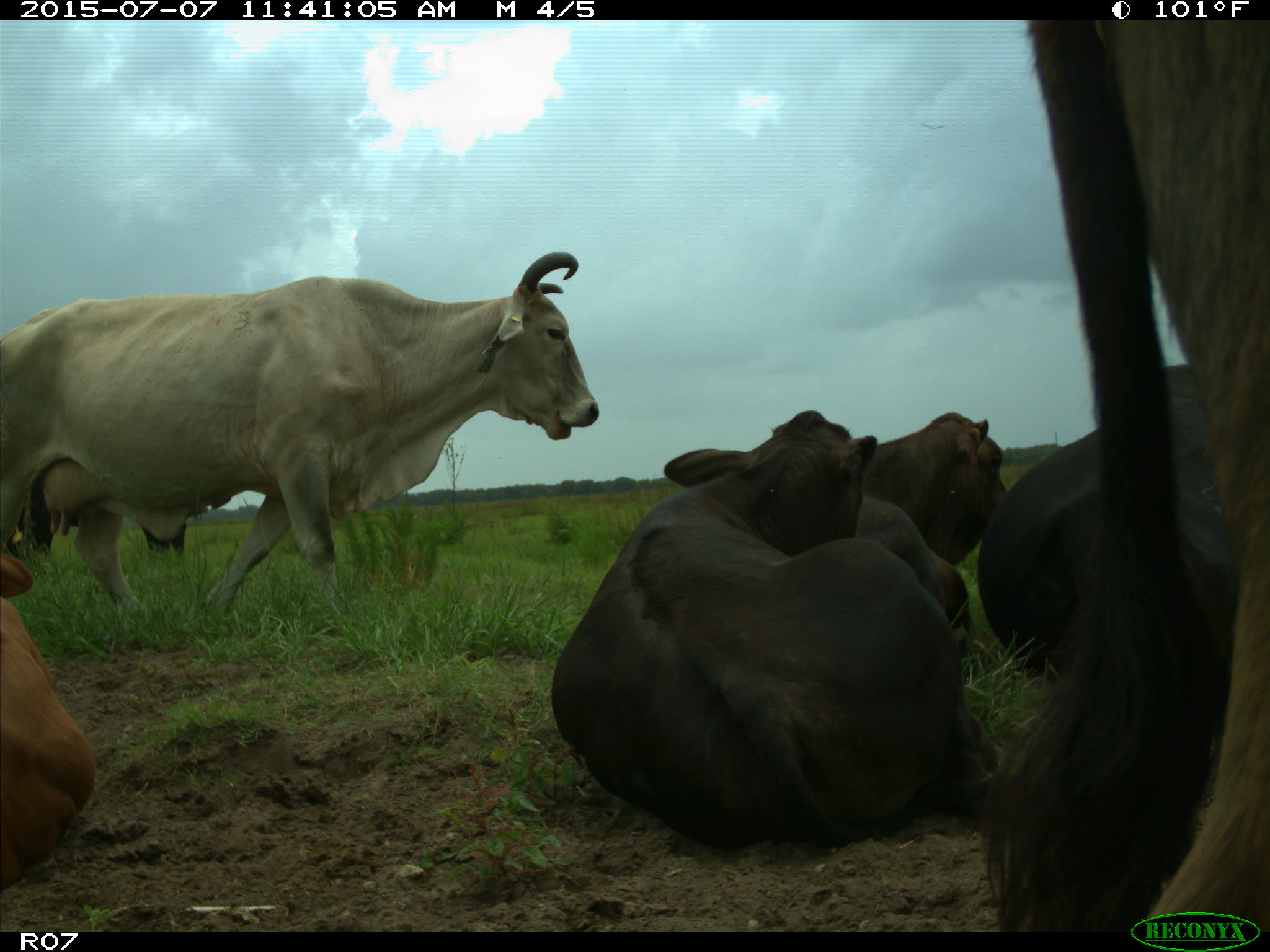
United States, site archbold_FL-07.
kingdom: Animalia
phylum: Chordata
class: Mammalia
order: Artiodactyla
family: Bovidae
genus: Bos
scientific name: Bos taurus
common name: domestic cow